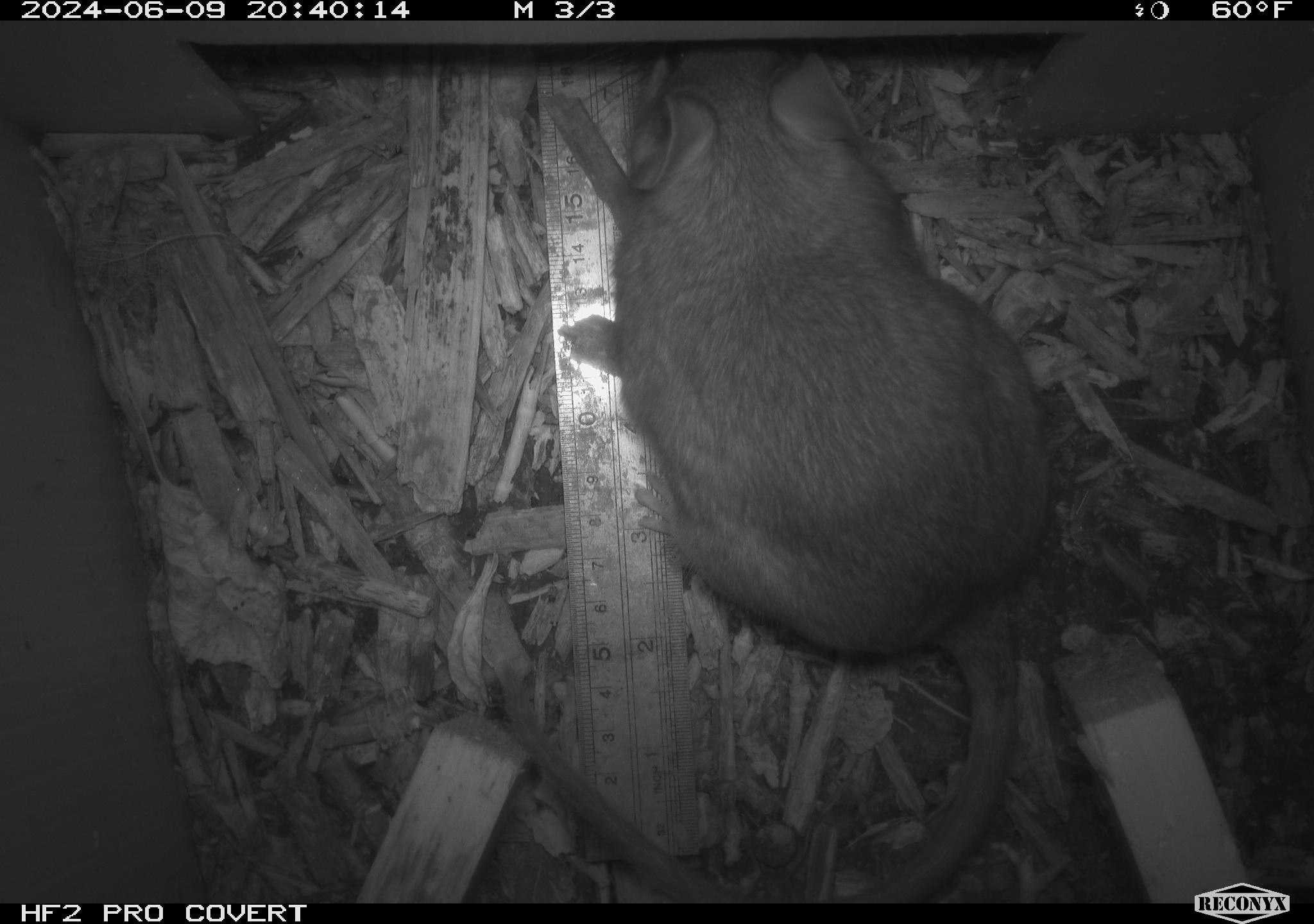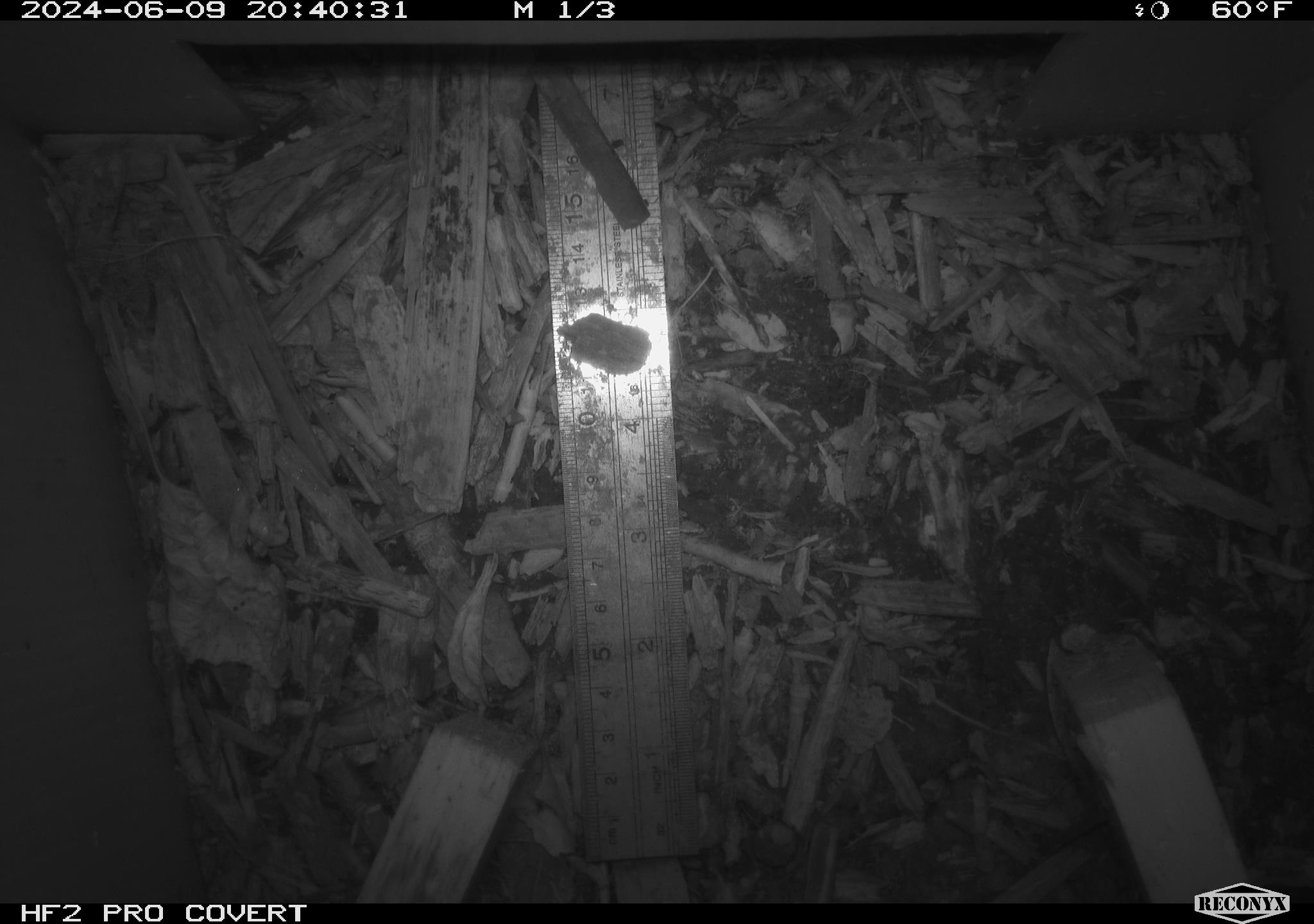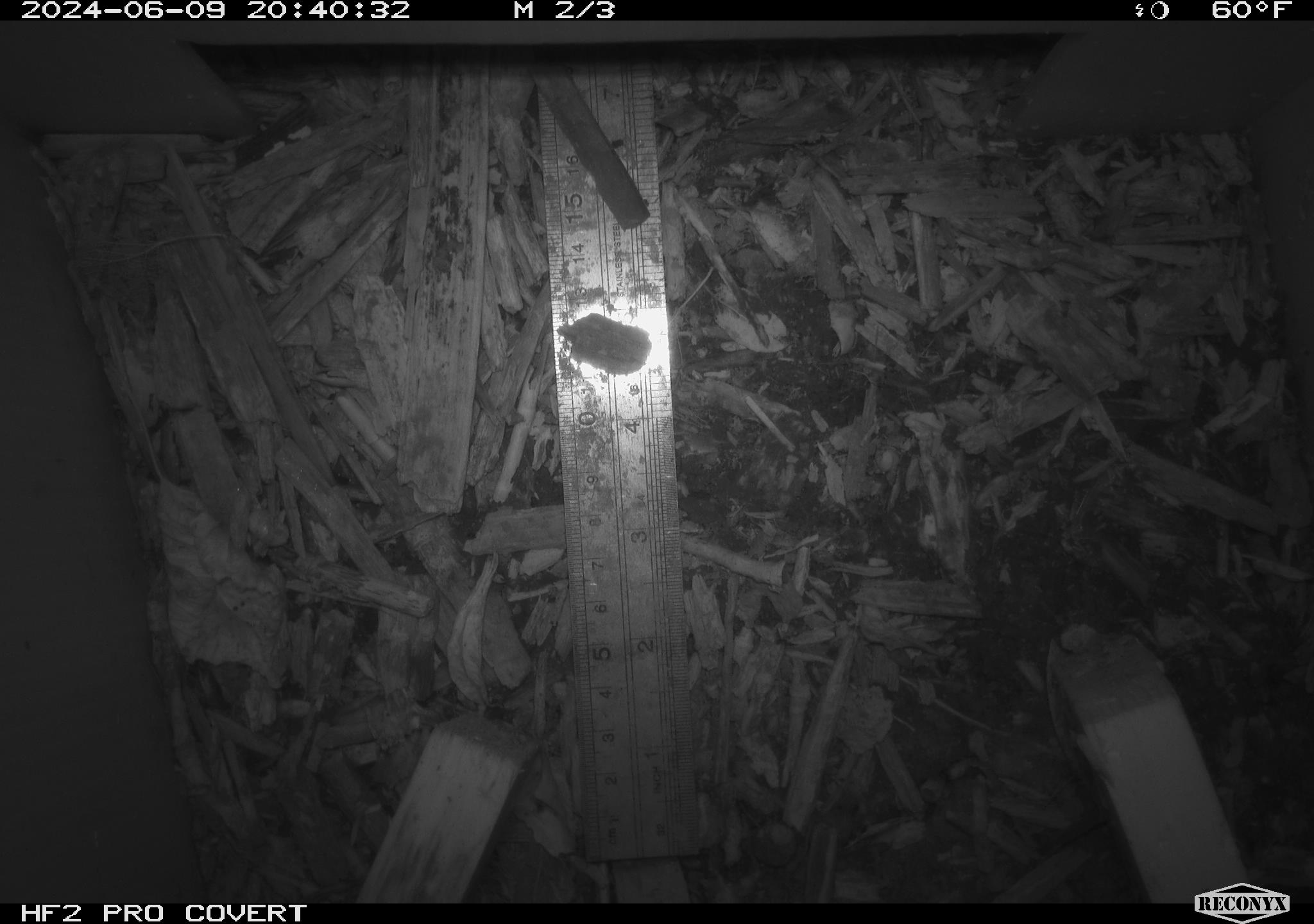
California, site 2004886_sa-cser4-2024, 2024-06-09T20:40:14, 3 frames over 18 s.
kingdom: Animalia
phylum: Chordata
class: Mammalia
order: Rodentia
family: Muridae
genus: Rattus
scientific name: Rattus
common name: rat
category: rattus species